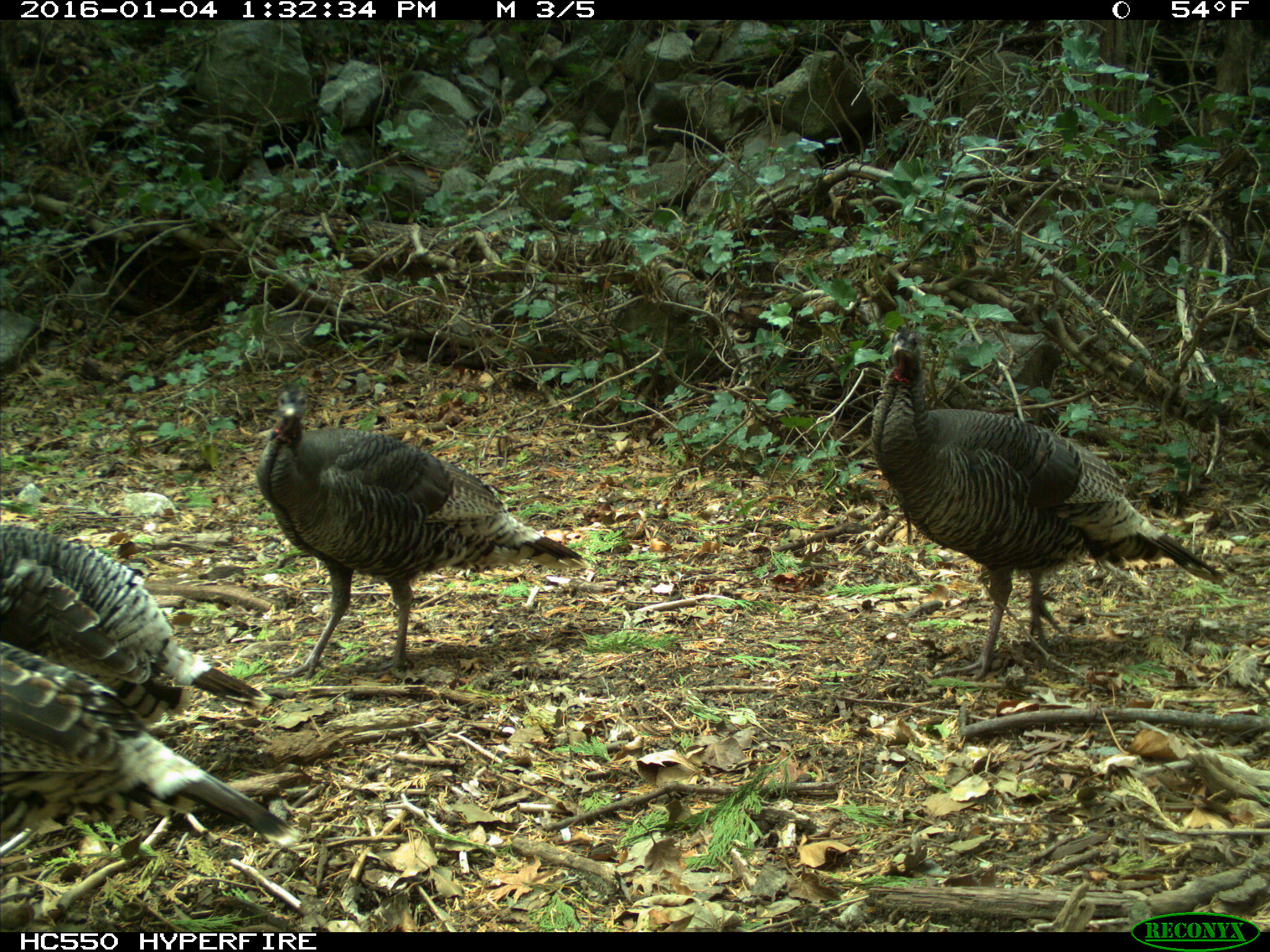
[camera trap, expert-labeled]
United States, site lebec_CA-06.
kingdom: Animalia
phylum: Chordata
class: Aves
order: Galliformes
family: Phasianidae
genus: Meleagris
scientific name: Meleagris gallopavo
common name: wild turkey